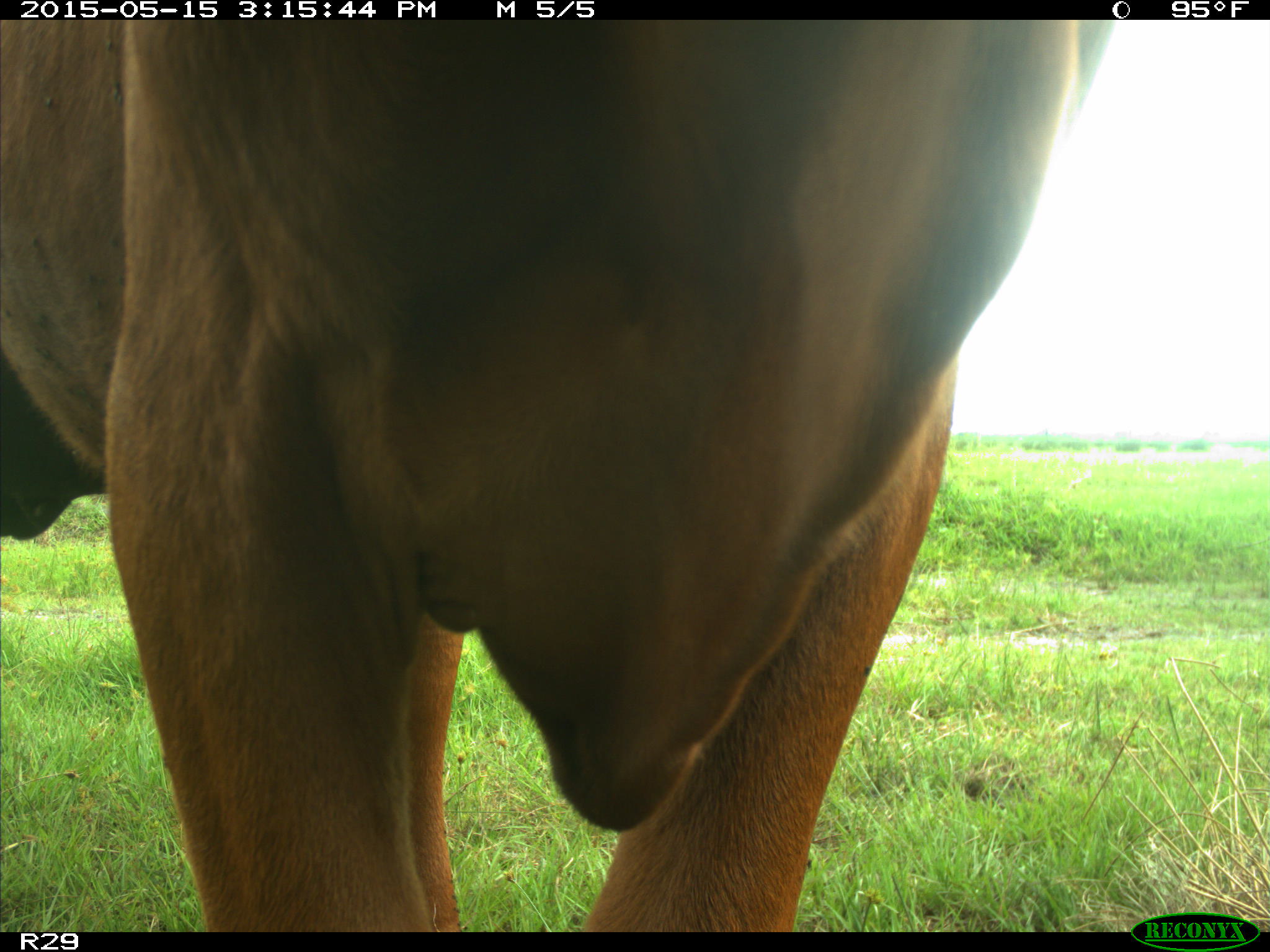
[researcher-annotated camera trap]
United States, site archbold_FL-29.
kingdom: Animalia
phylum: Chordata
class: Mammalia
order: Artiodactyla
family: Bovidae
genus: Bos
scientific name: Bos taurus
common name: domestic cow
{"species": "Bos taurus (domestic cow)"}